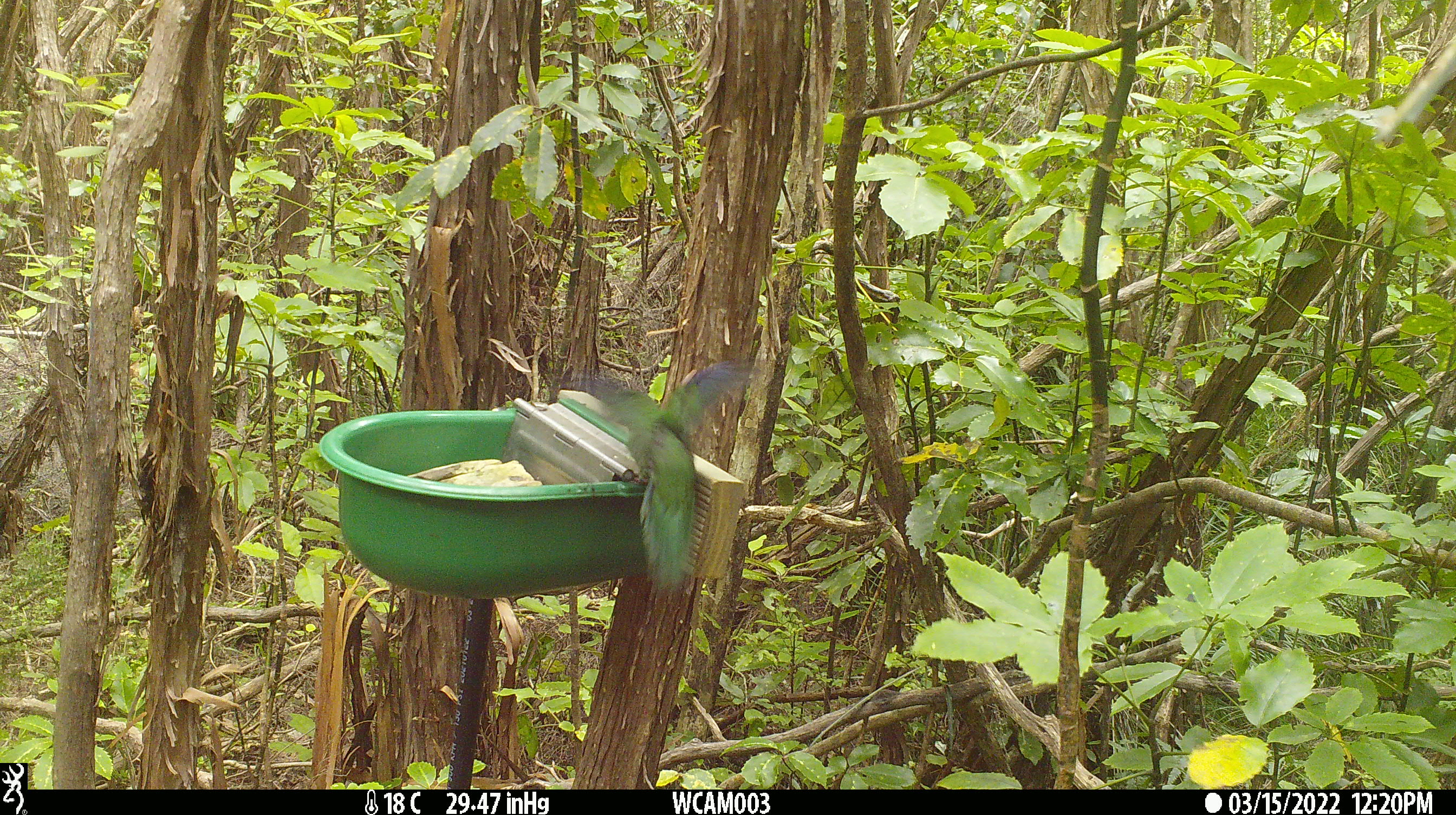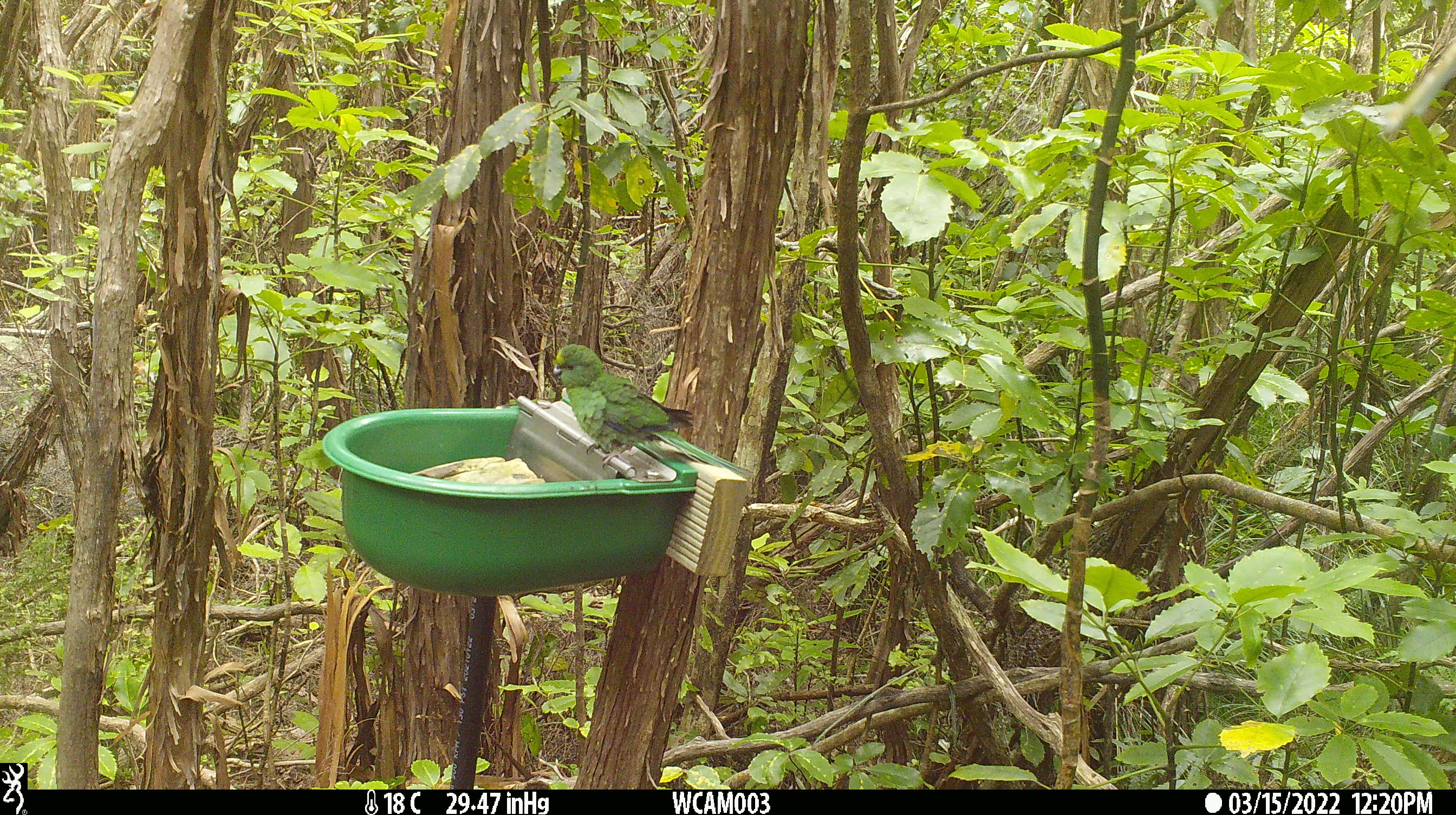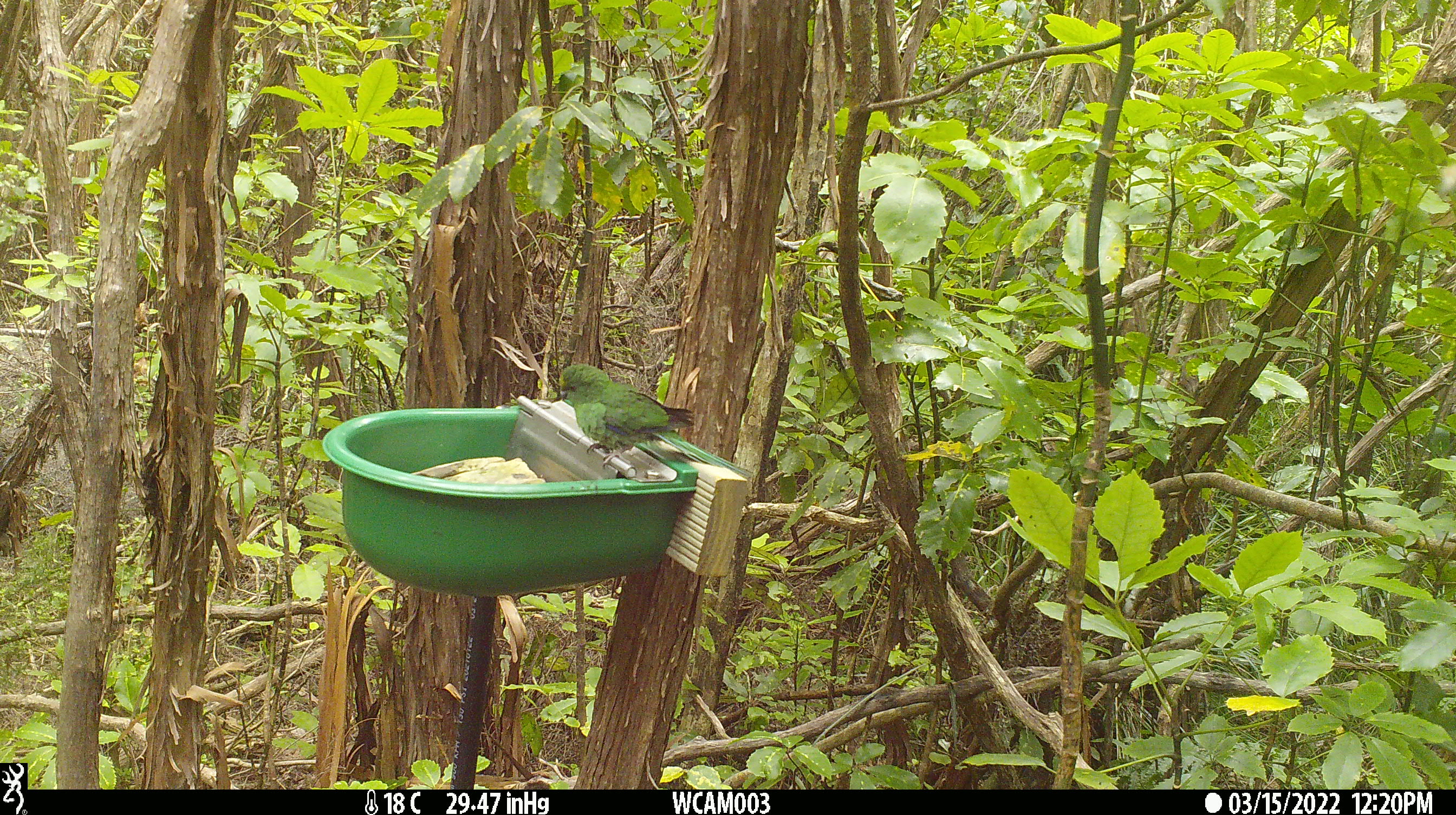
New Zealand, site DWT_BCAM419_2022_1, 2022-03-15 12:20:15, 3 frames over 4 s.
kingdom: Animalia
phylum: Chordata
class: Aves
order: Psittaciformes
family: Psittaculidae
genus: Cyanoramphus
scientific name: Cyanoramphus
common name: parakeet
Parakeet (Cyanoramphus).